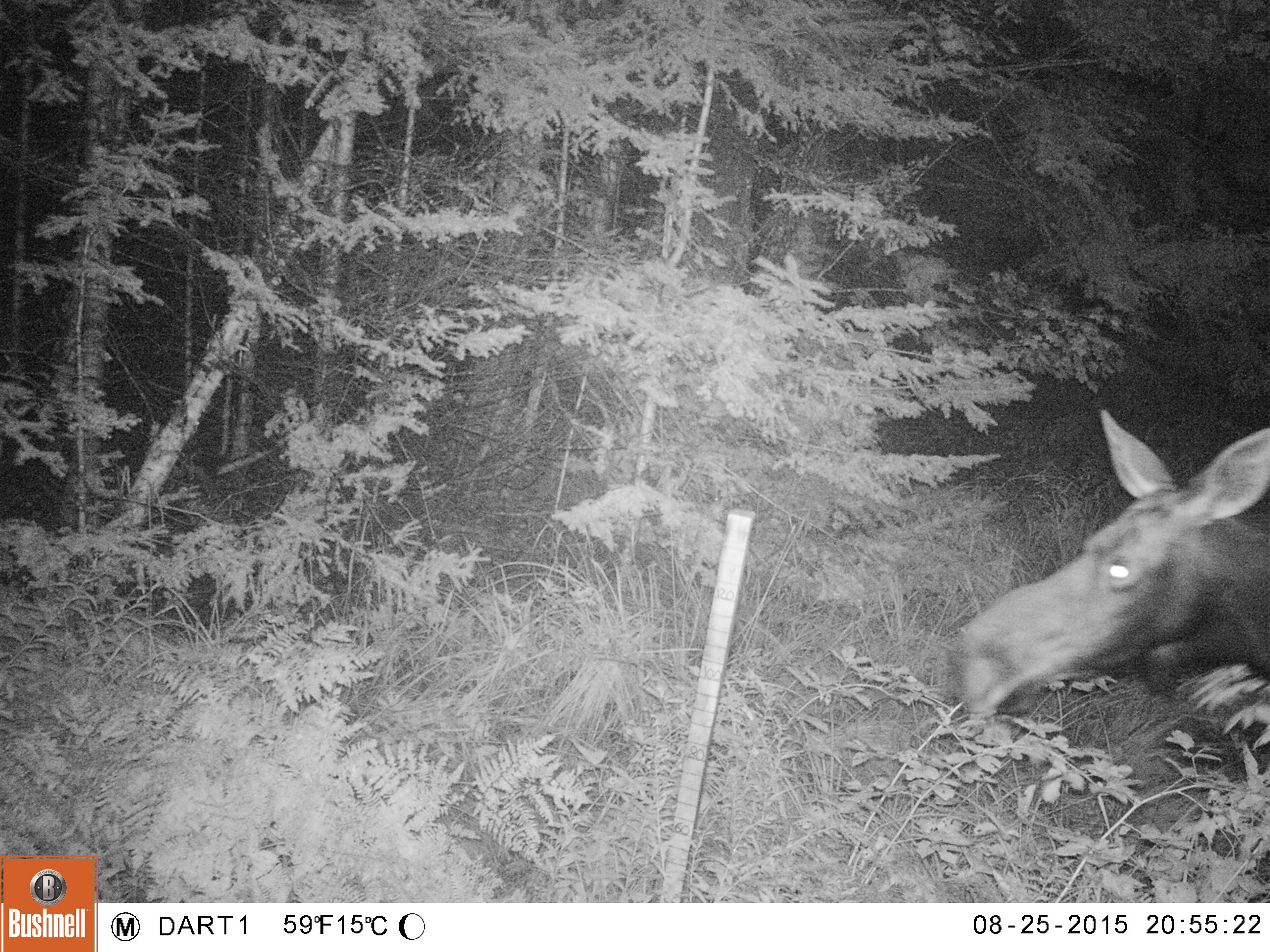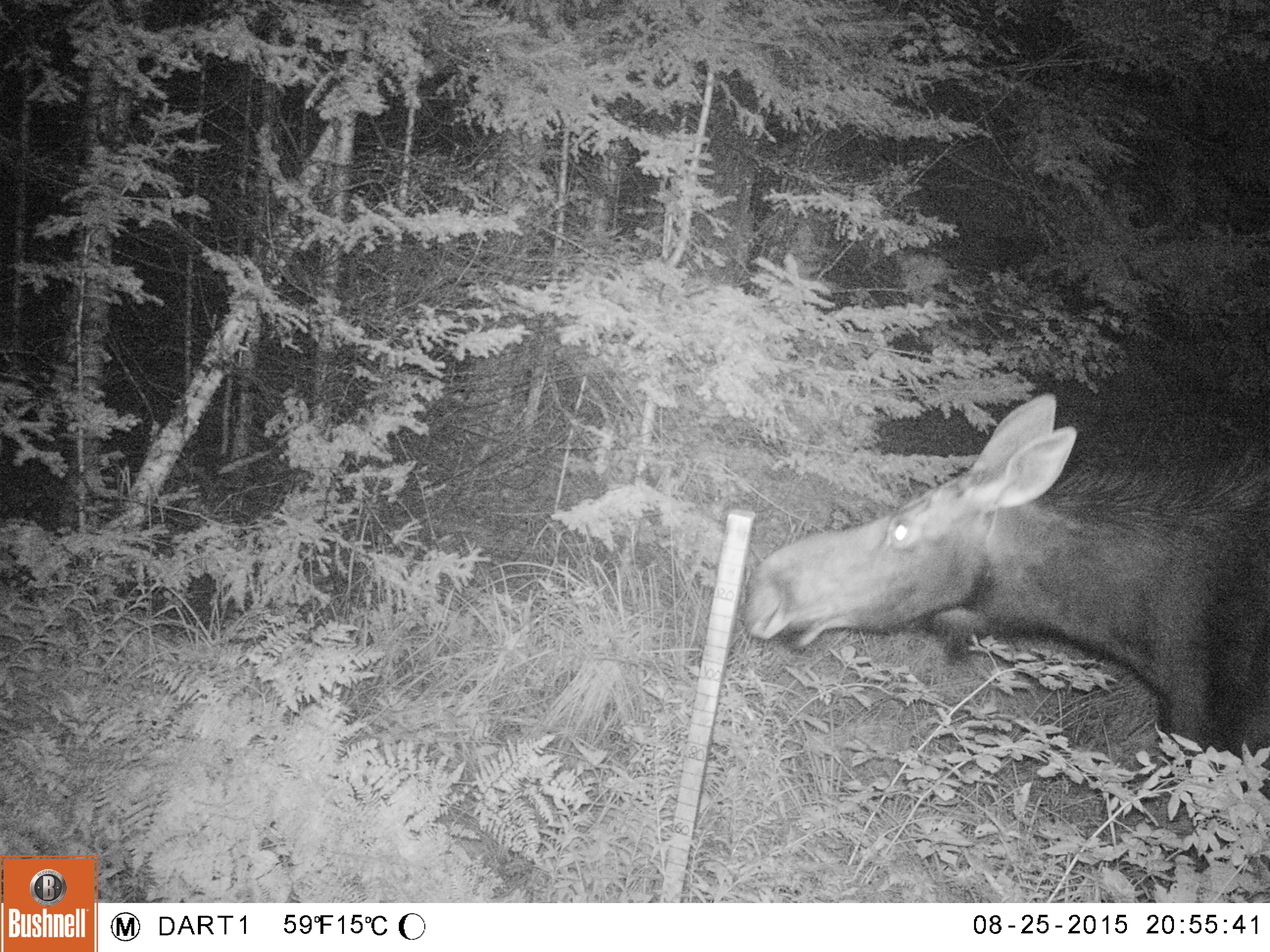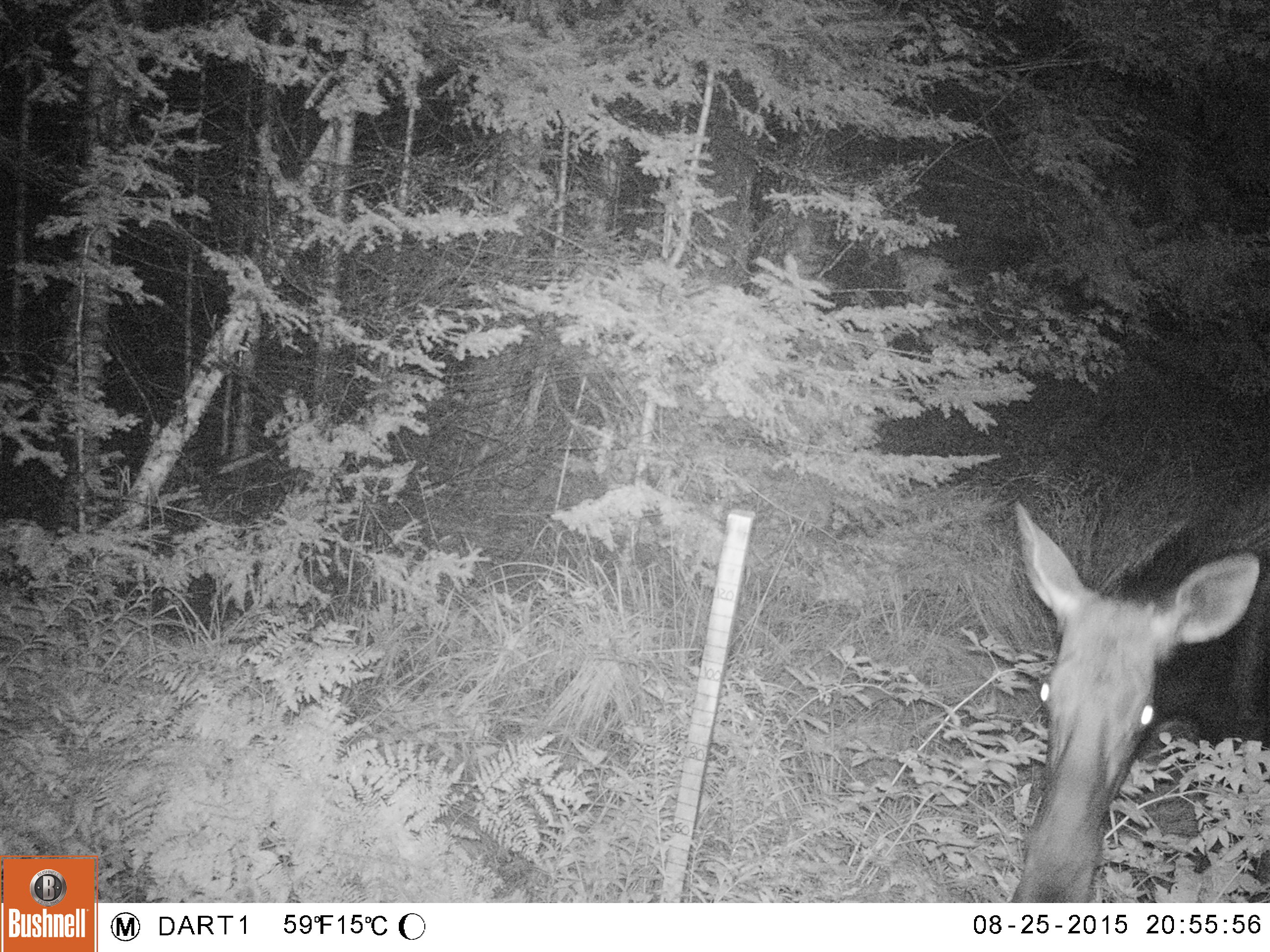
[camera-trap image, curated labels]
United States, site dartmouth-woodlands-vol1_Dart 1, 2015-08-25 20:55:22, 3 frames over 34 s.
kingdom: Animalia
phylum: Chordata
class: Mammalia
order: Artiodactyla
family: Cervidae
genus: Alces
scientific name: Alces alces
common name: moose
Moose (Alces alces).